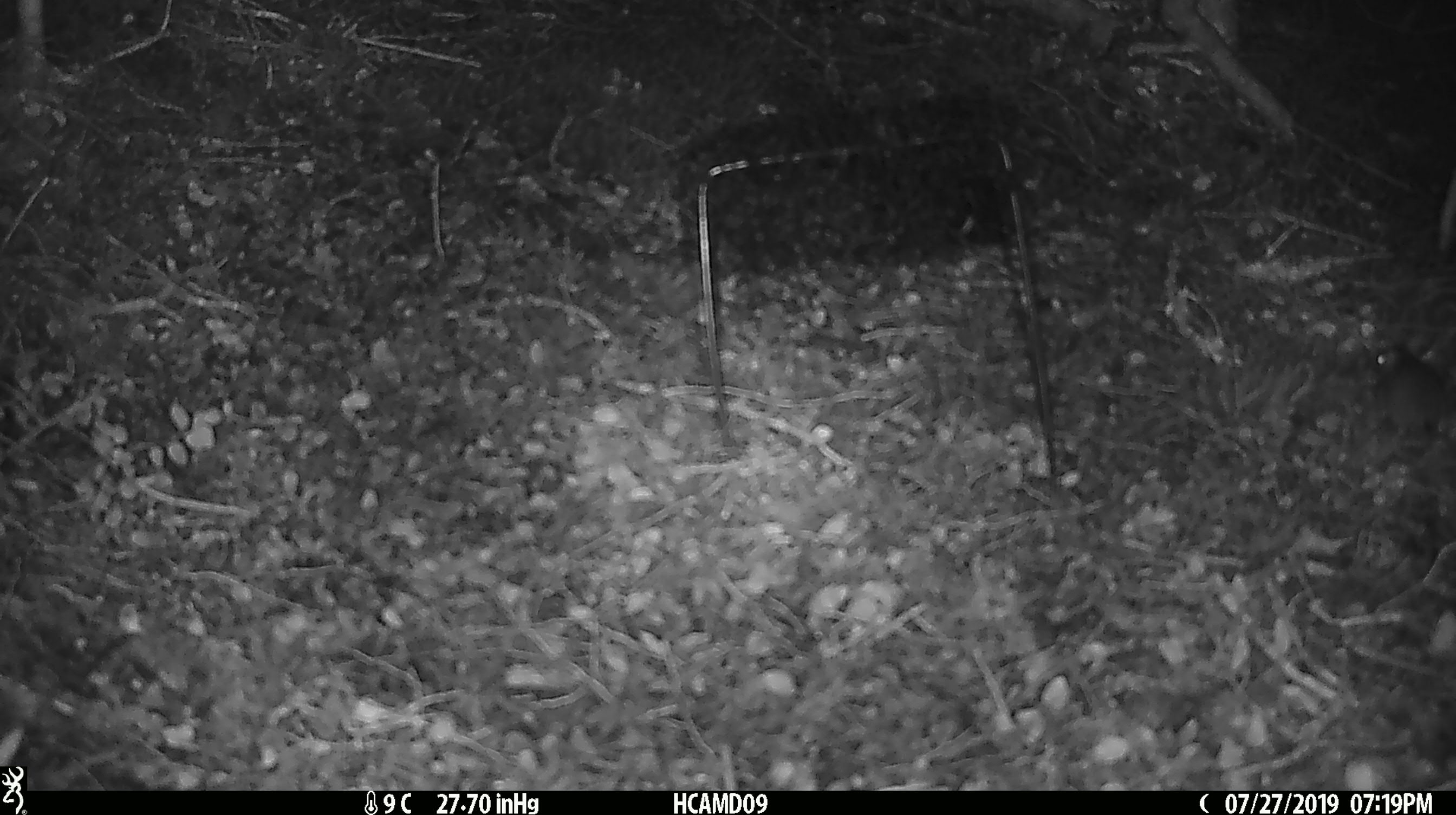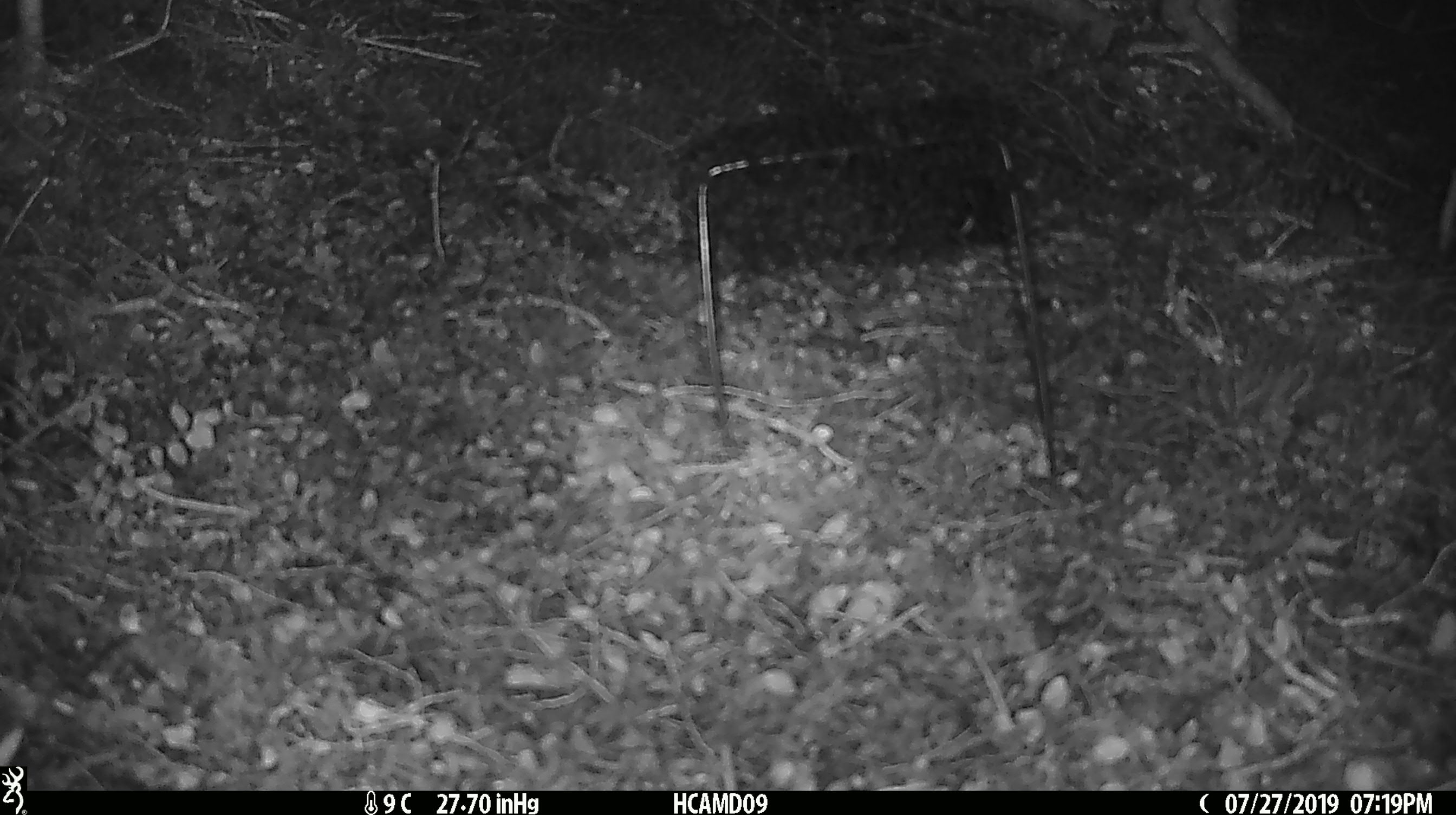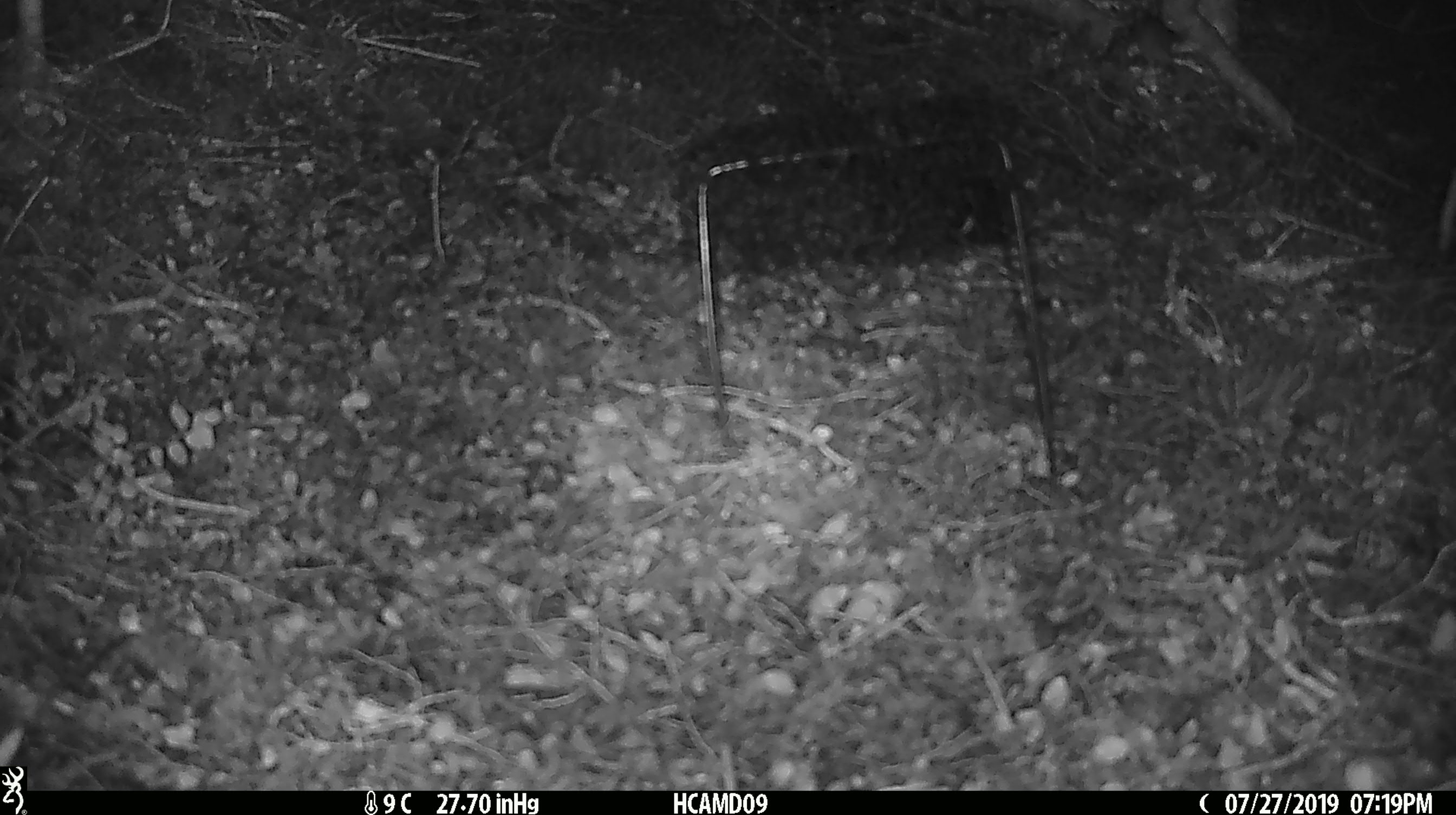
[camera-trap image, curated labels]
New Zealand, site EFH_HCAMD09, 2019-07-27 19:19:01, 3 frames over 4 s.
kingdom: Animalia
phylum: Chordata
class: Mammalia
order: Rodentia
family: Muridae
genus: Mus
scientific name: Mus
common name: mouse